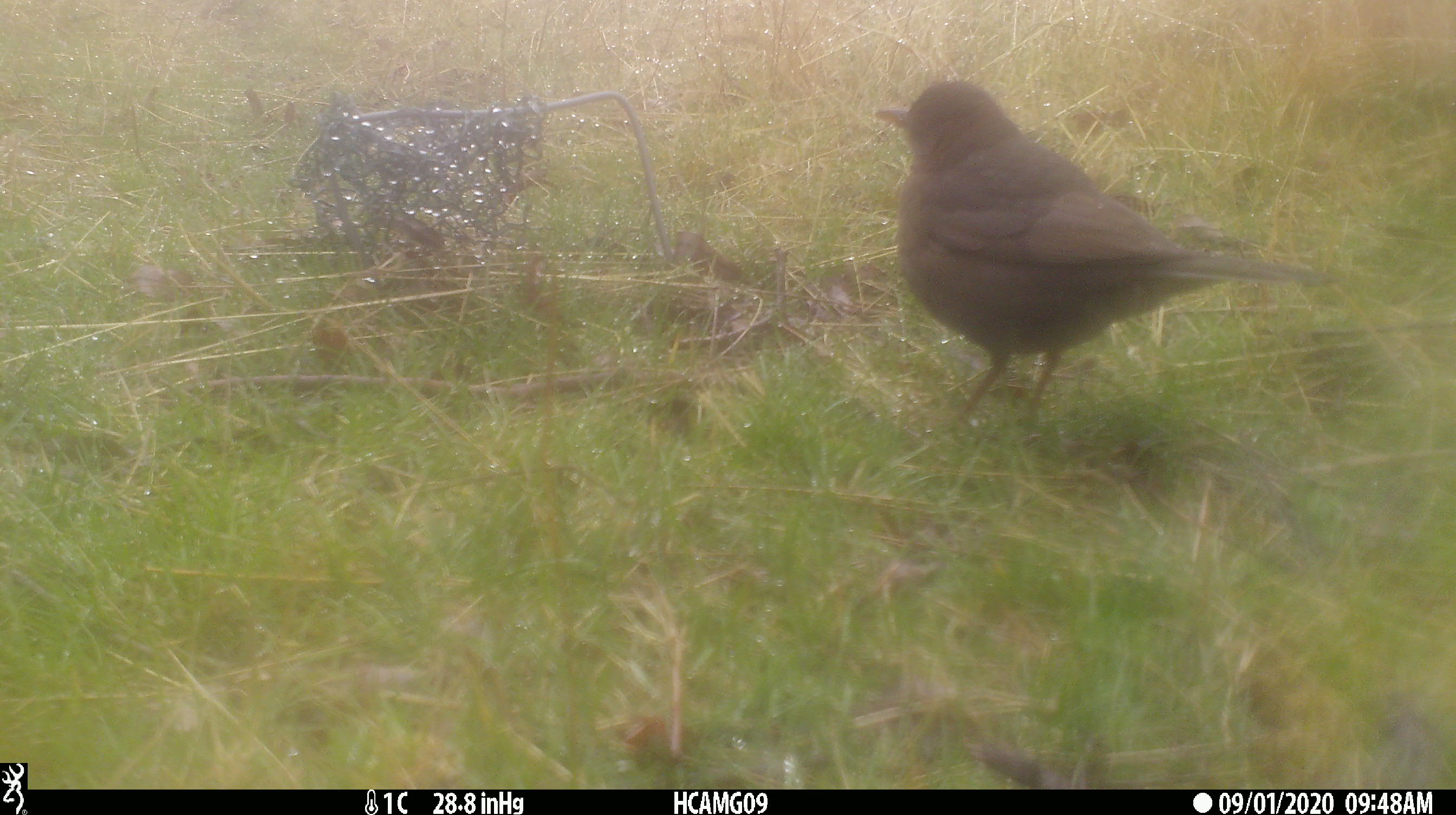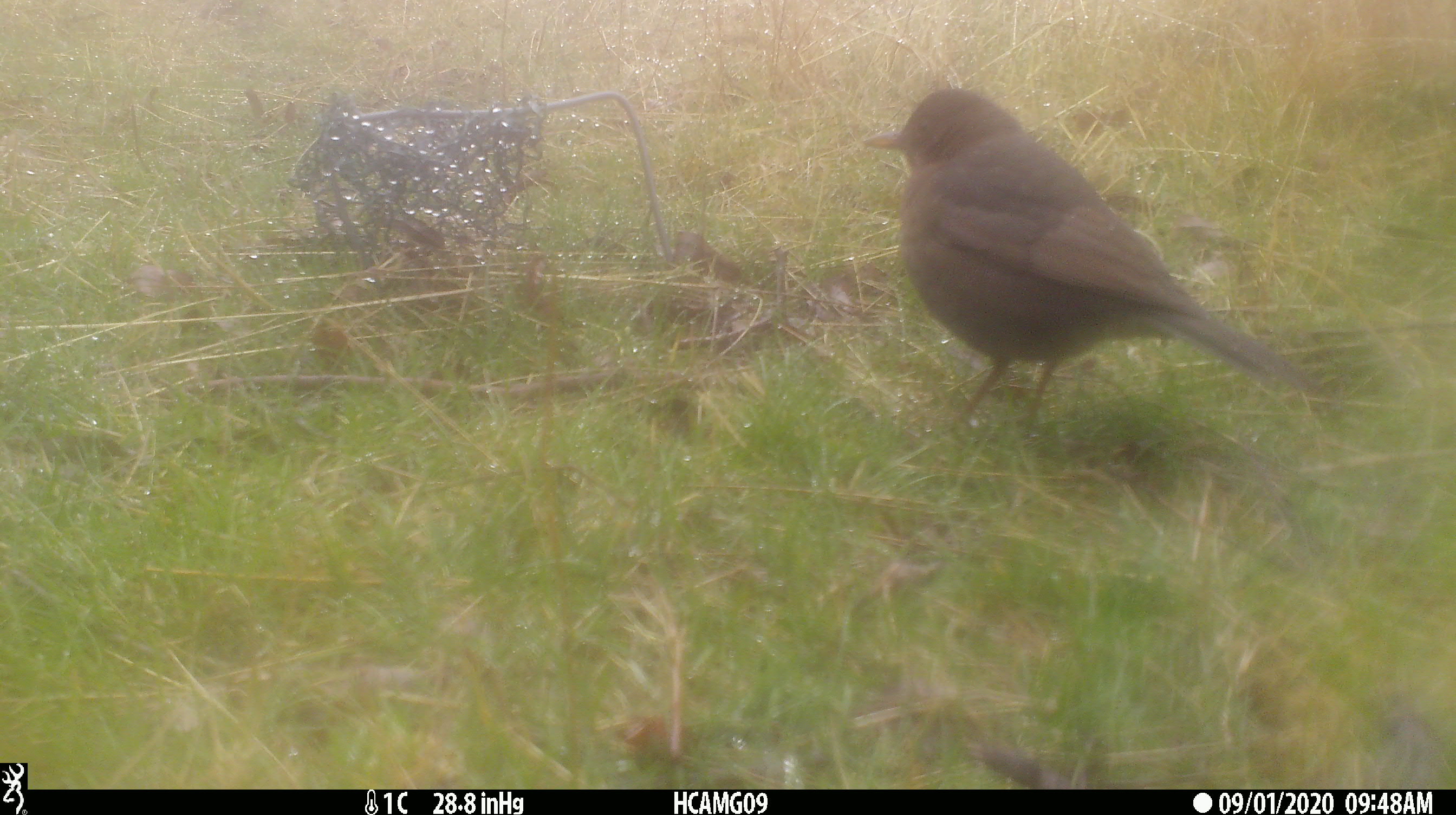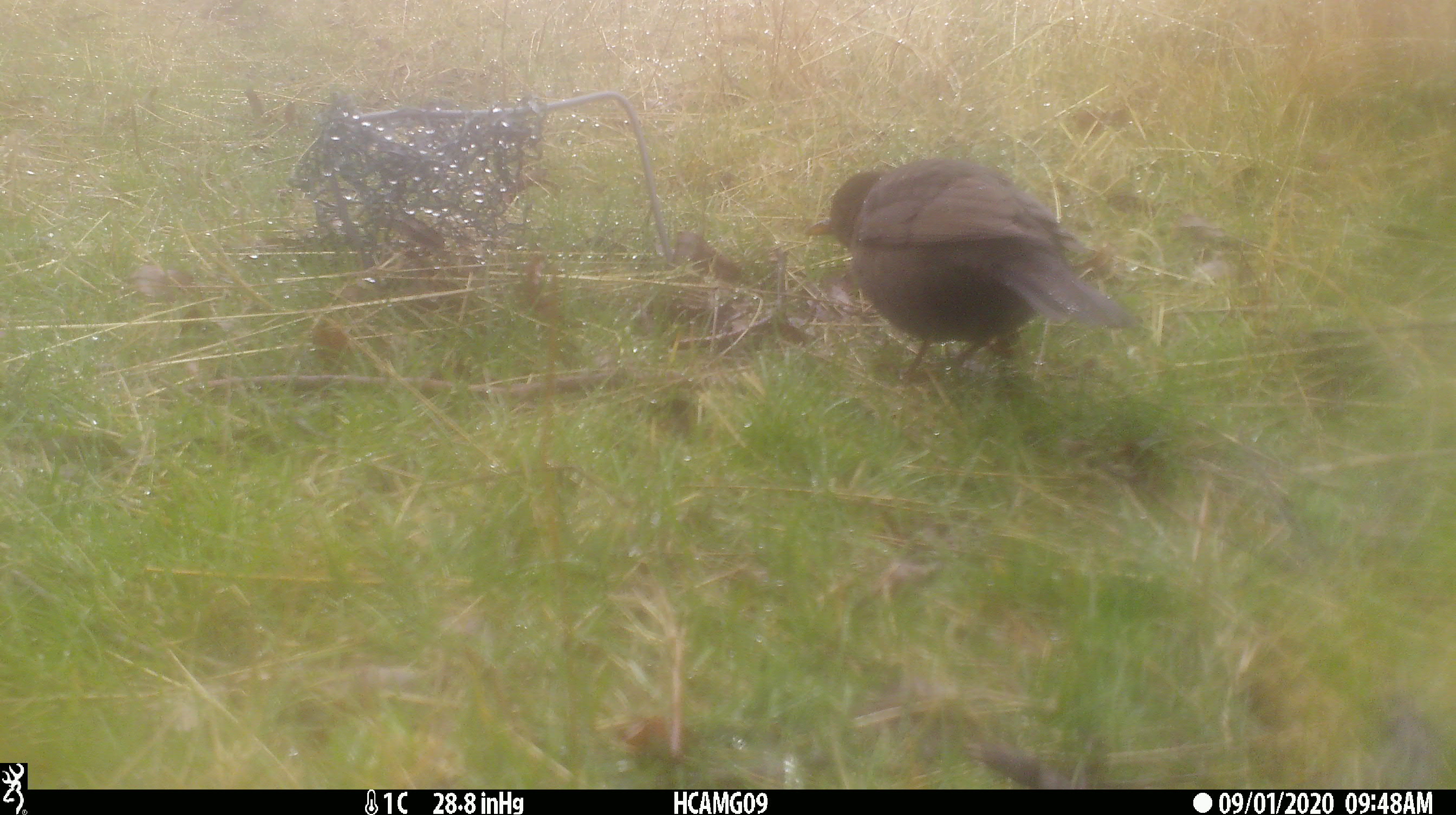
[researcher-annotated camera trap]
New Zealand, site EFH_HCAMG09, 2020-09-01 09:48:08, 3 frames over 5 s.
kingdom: Animalia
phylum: Chordata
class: Aves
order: Passeriformes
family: Turdidae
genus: Turdus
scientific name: Turdus merula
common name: eurasian blackbird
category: blackbird